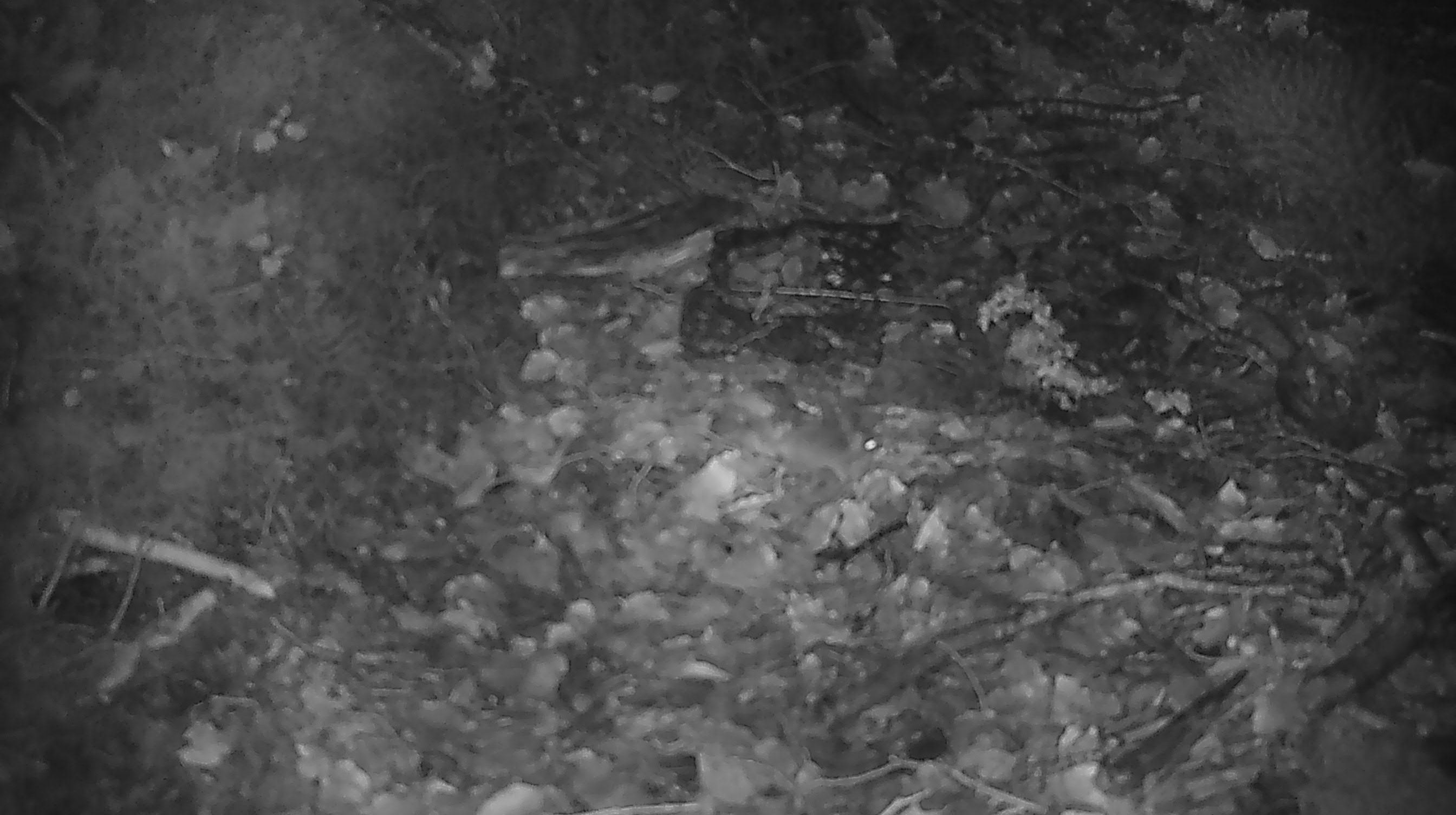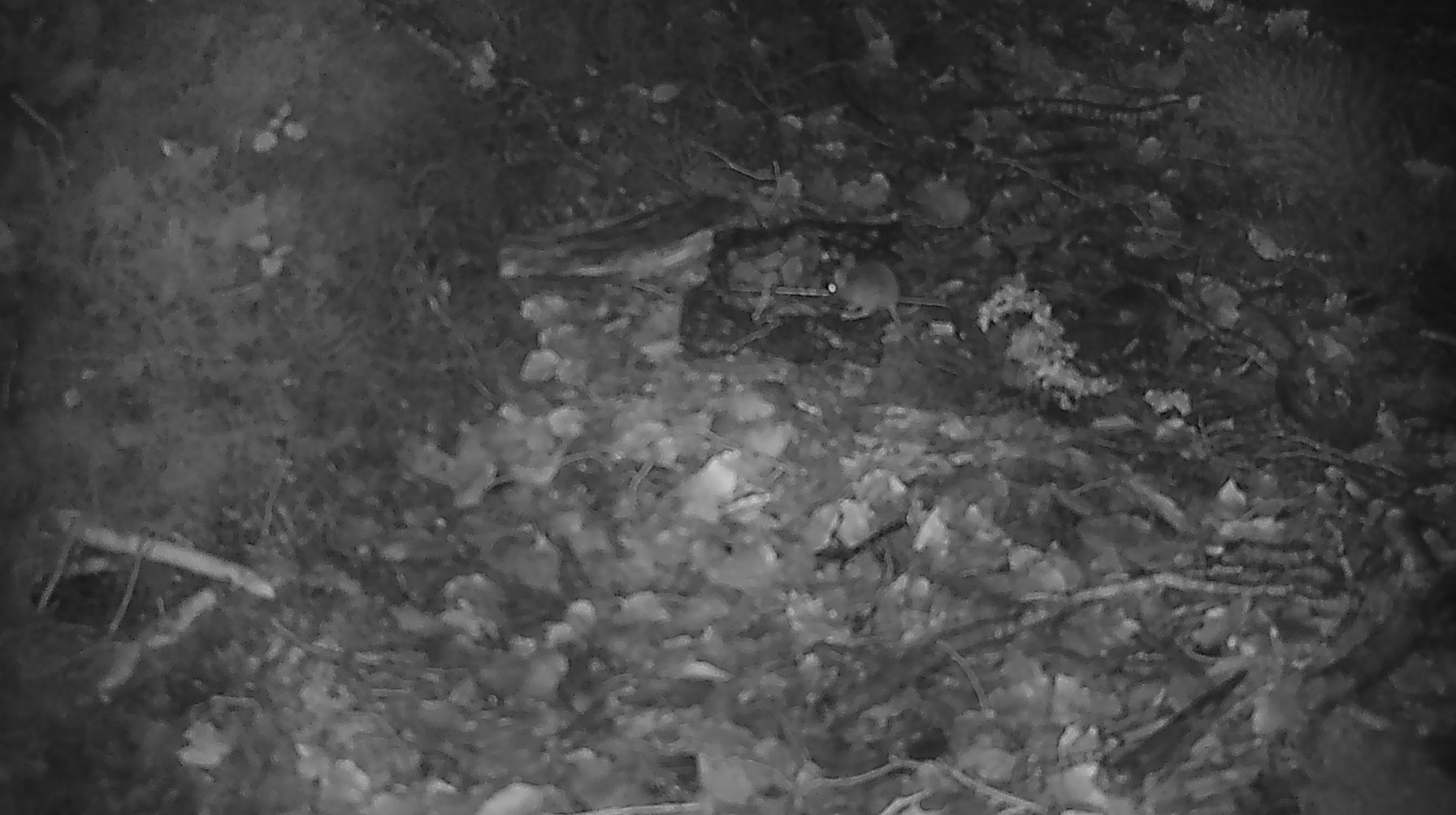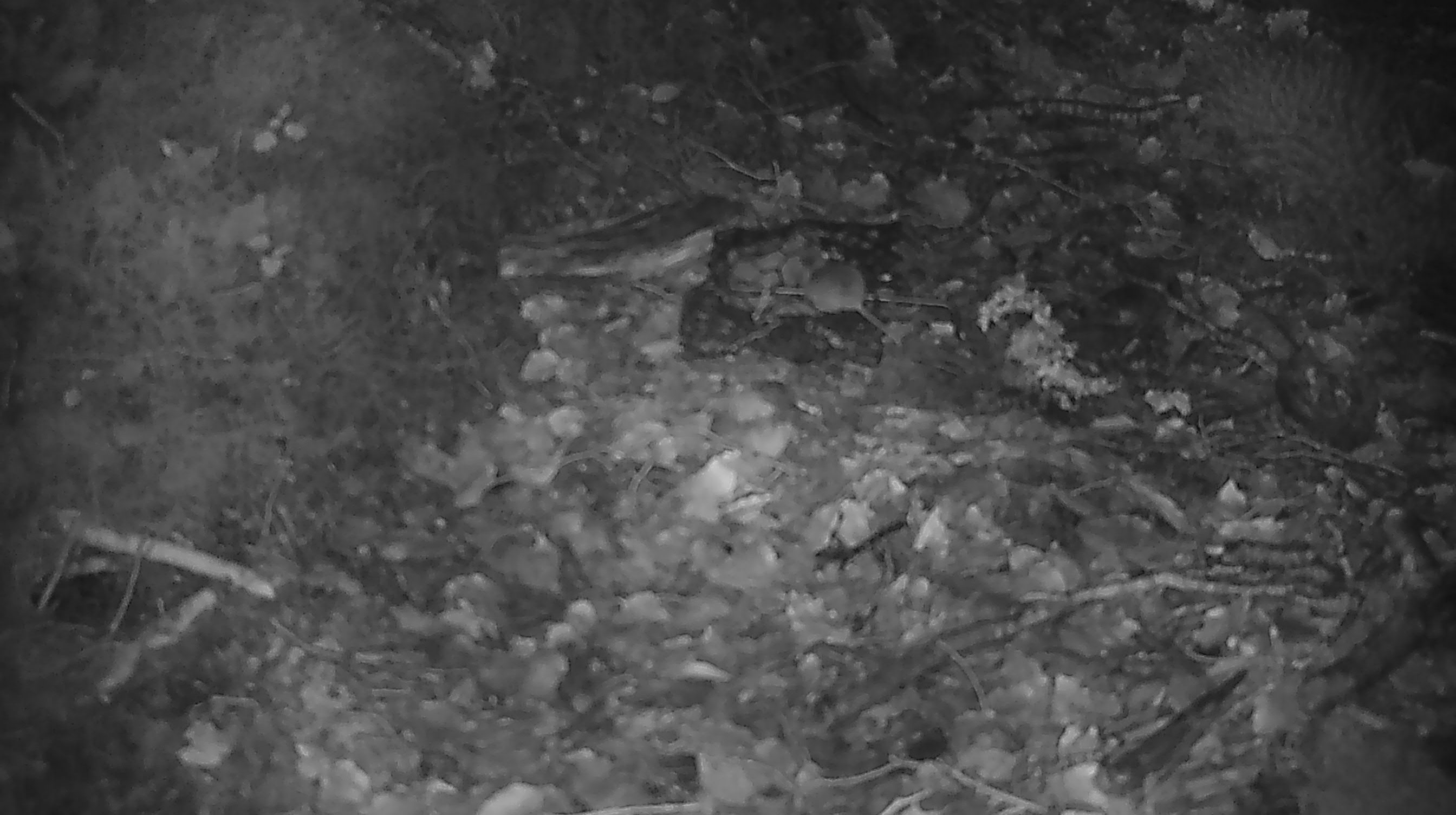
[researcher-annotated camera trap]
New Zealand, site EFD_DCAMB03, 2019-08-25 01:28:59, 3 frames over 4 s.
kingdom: Animalia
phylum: Chordata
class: Mammalia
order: Rodentia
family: Muridae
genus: Mus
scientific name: Mus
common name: mouse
Mouse (Mus).